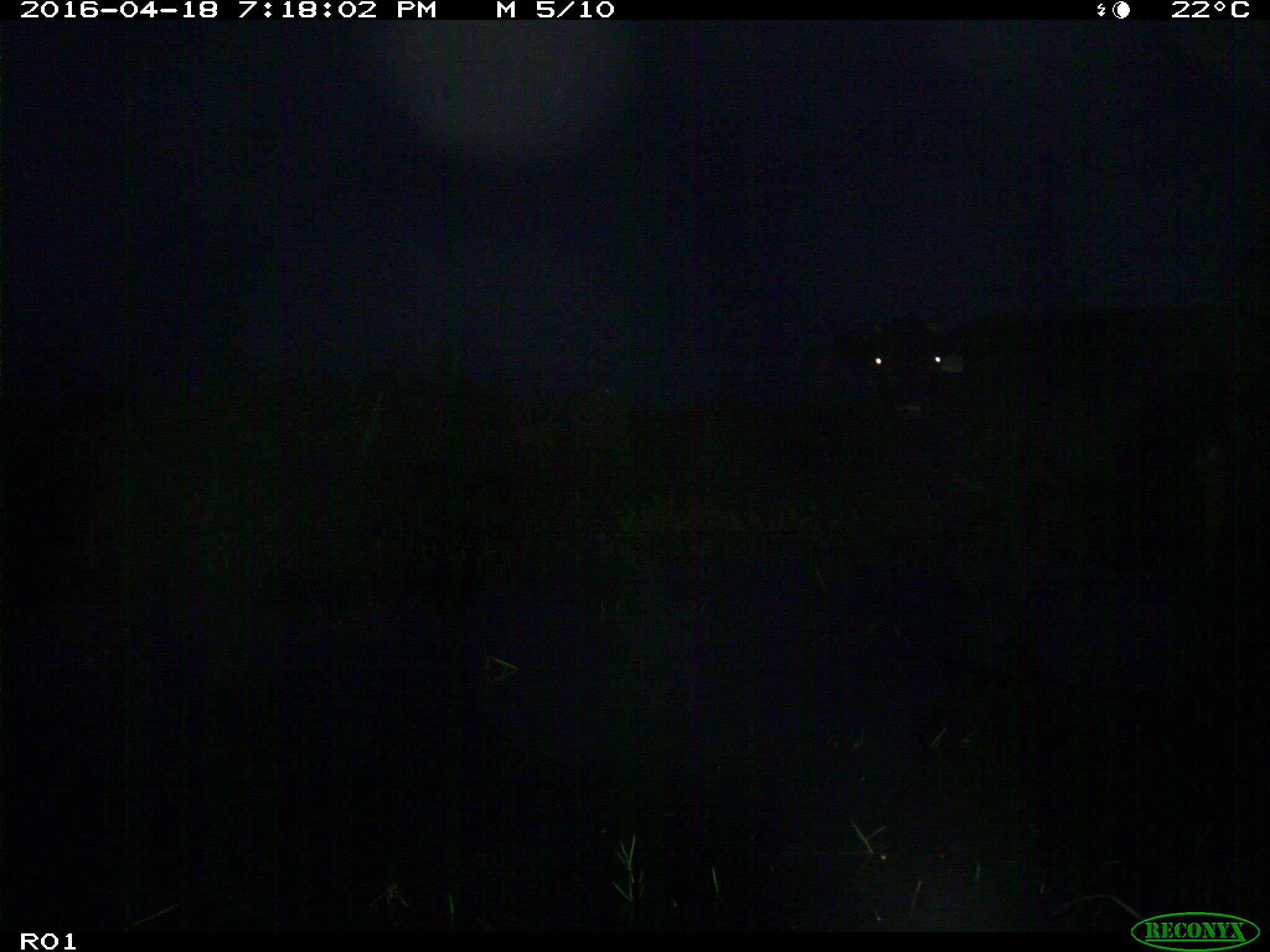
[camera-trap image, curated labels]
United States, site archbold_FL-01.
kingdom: Animalia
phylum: Chordata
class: Mammalia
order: Artiodactyla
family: Bovidae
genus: Bos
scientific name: Bos taurus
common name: domestic cow